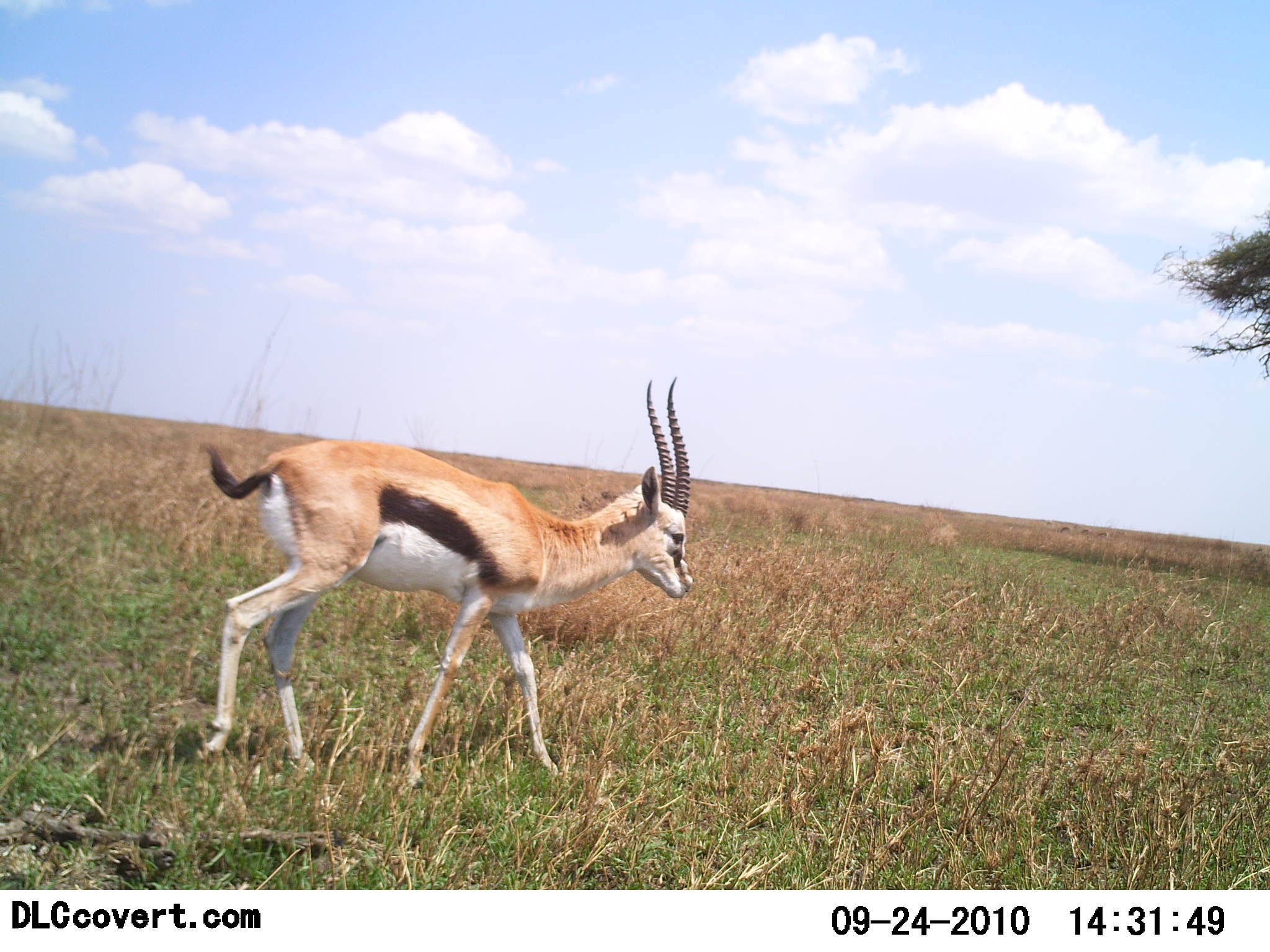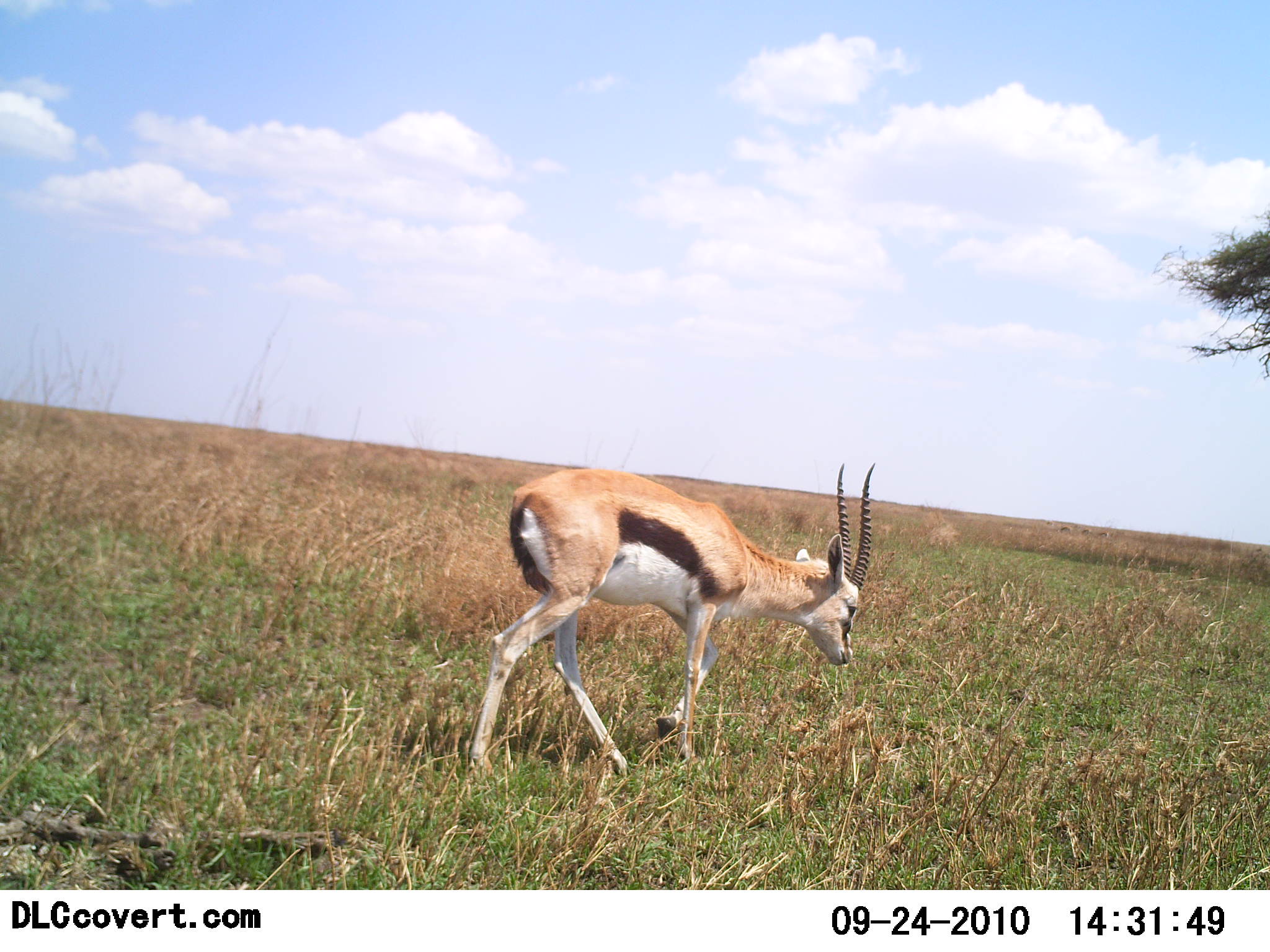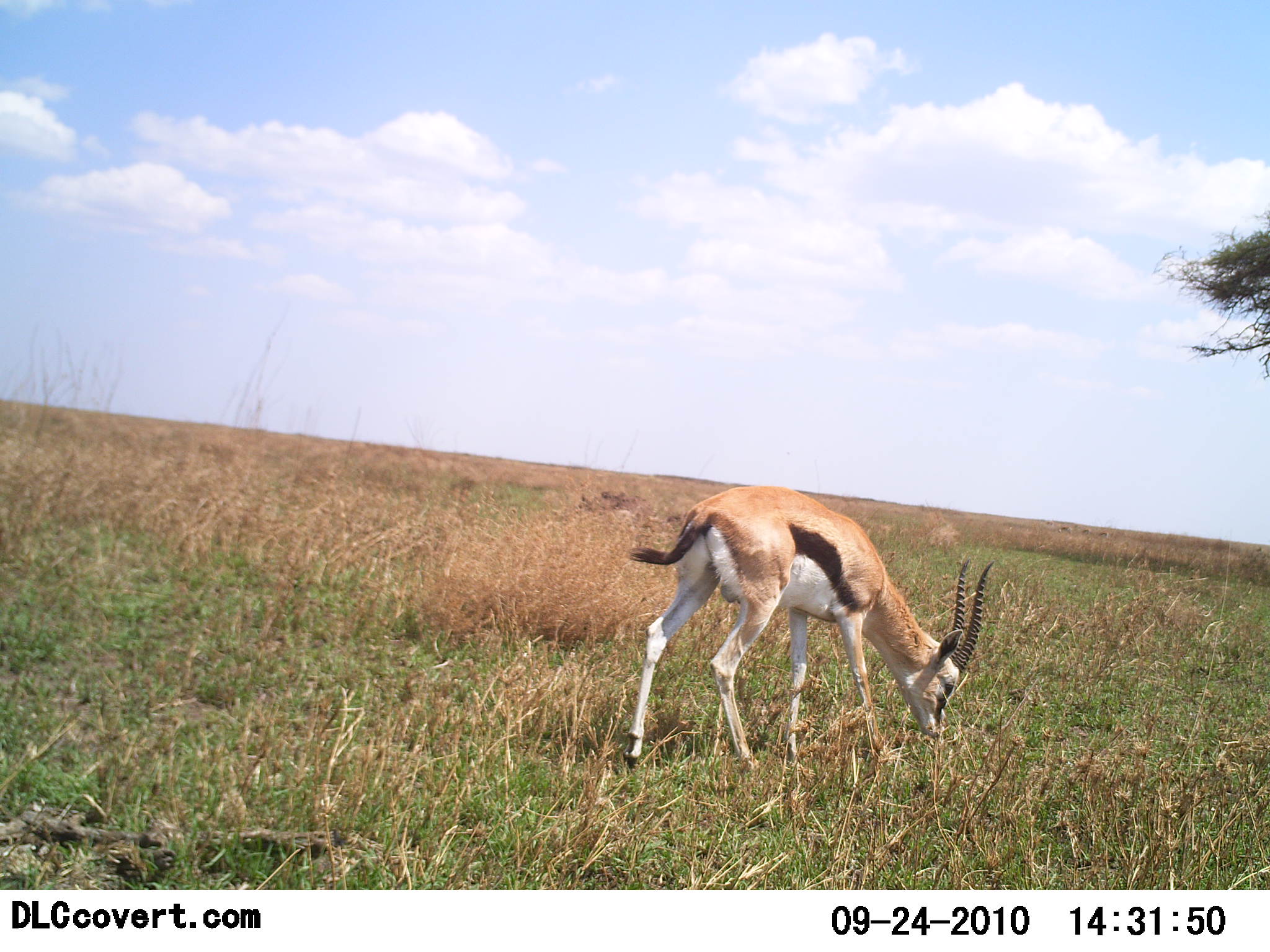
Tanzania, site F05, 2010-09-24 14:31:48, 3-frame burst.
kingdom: Animalia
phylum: Chordata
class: Mammalia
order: Artiodactyla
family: Bovidae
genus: Eudorcas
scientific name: Eudorcas thomsonii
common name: thomson's gazelle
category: gazellethomsons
Gazellethomsons (thomson's gazelle) (Eudorcas thomsonii), count 1. Behavior (volunteer vote fractions): standing 16%, resting 0%, moving 79%, interacting 0%. Young present (vote fraction): 0%. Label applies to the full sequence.